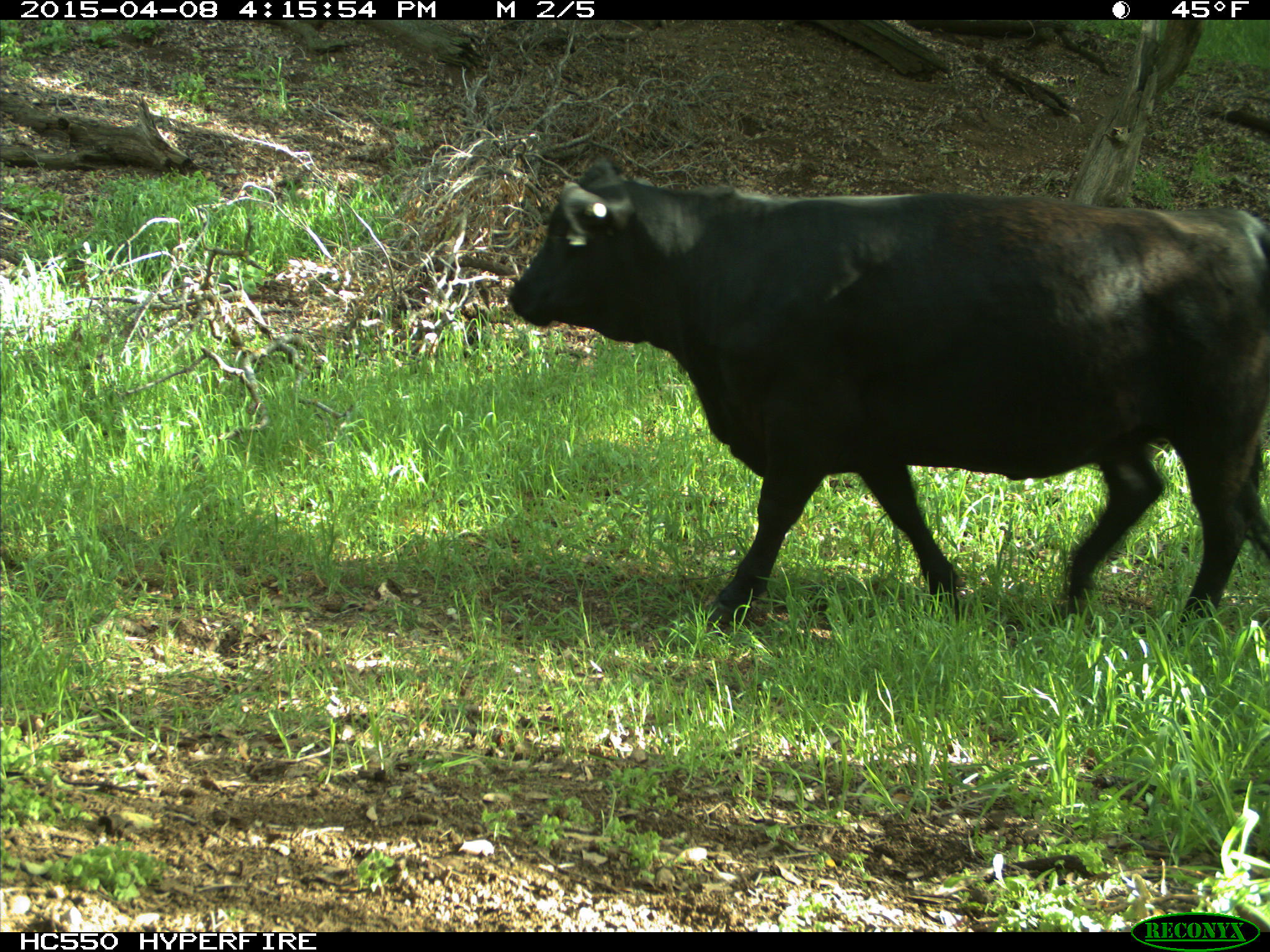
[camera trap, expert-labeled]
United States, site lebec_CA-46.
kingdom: Animalia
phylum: Chordata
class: Mammalia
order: Artiodactyla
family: Bovidae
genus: Bos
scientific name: Bos taurus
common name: domestic cow